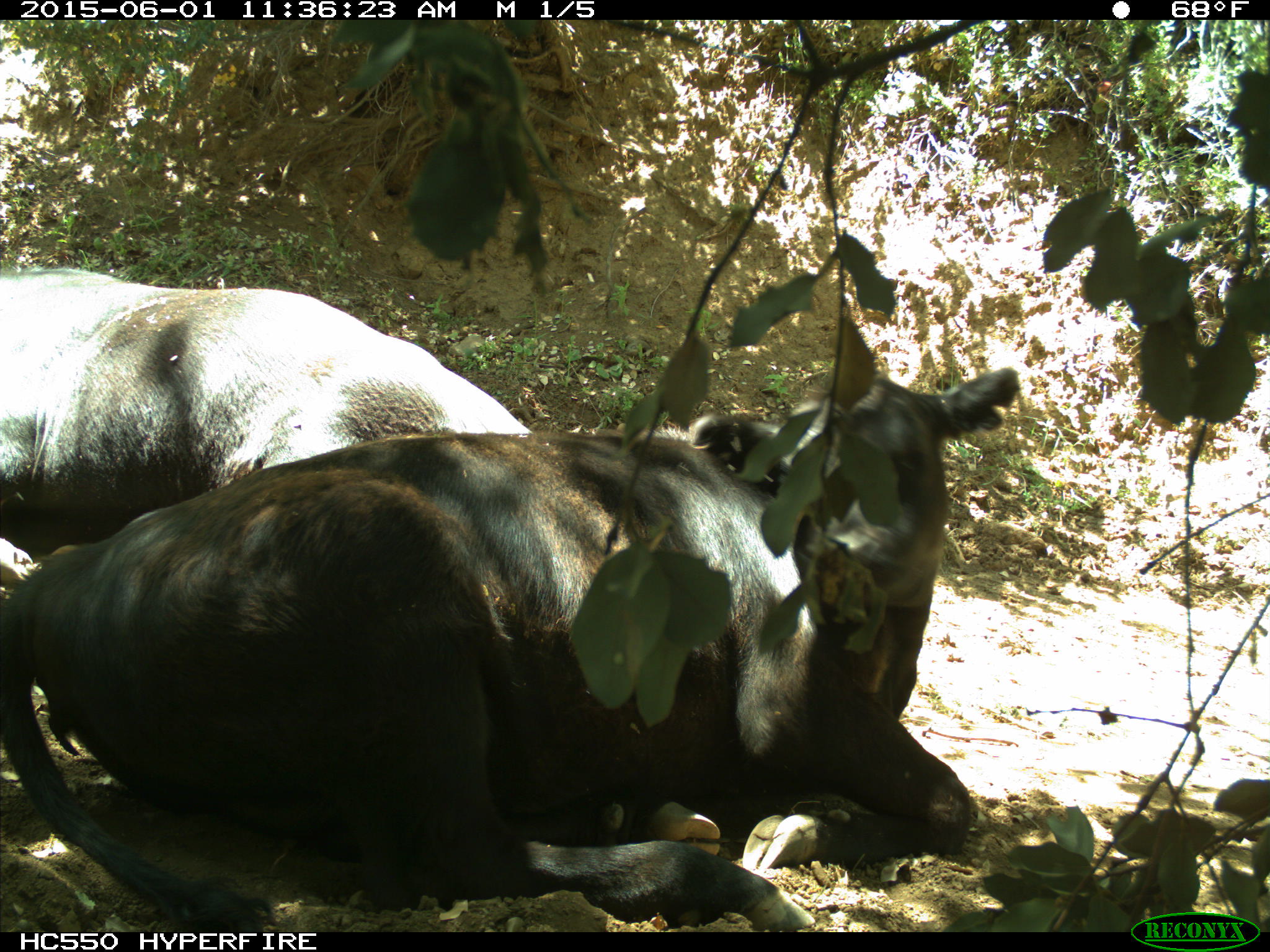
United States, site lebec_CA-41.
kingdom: Animalia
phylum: Chordata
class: Mammalia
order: Artiodactyla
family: Bovidae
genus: Bos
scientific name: Bos taurus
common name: domestic cow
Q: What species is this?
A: Bos taurus (domestic cow).